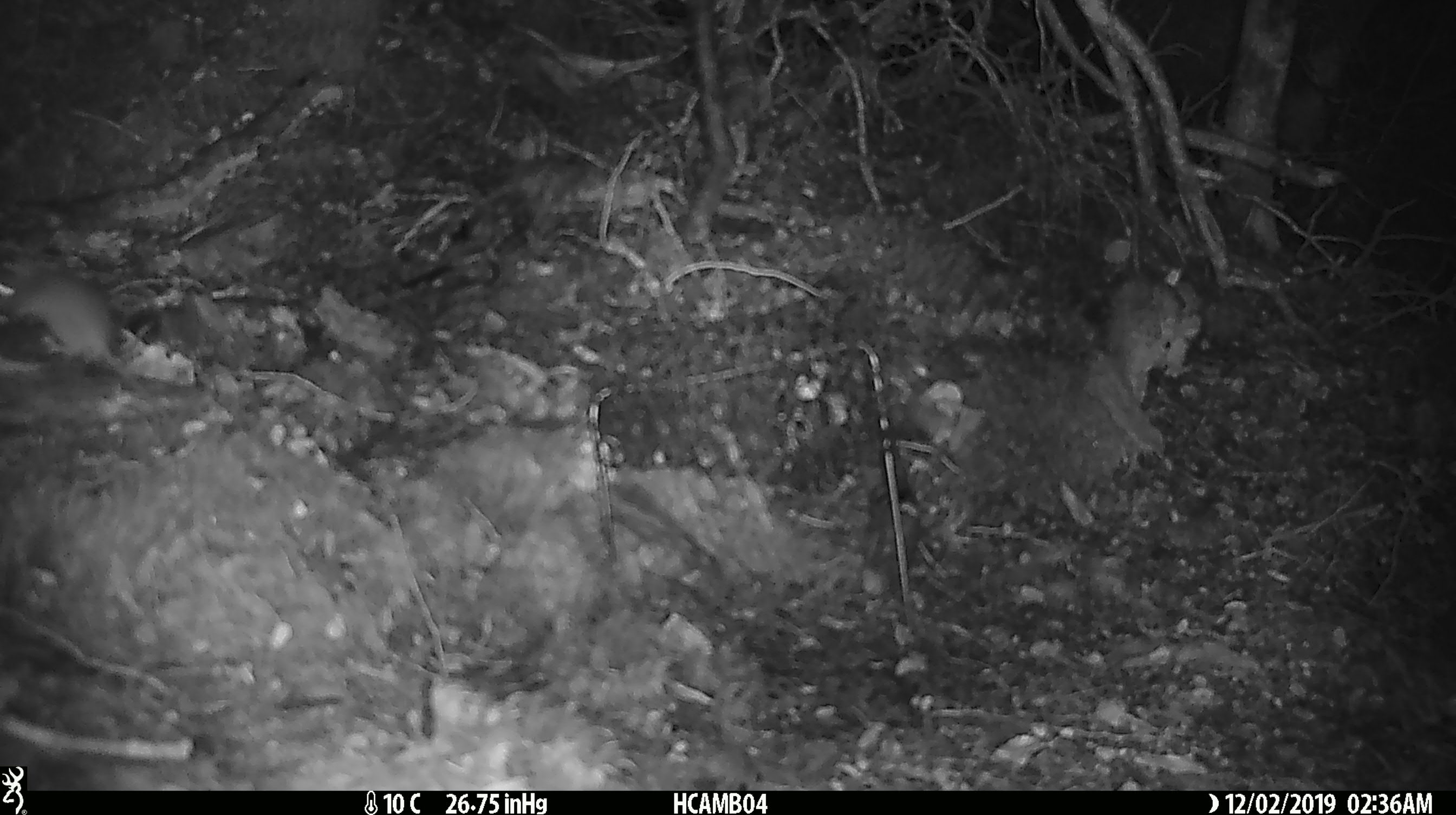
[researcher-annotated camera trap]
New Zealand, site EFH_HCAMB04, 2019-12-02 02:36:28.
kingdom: Animalia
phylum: Chordata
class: Mammalia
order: Rodentia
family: Muridae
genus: Mus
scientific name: Mus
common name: mouse